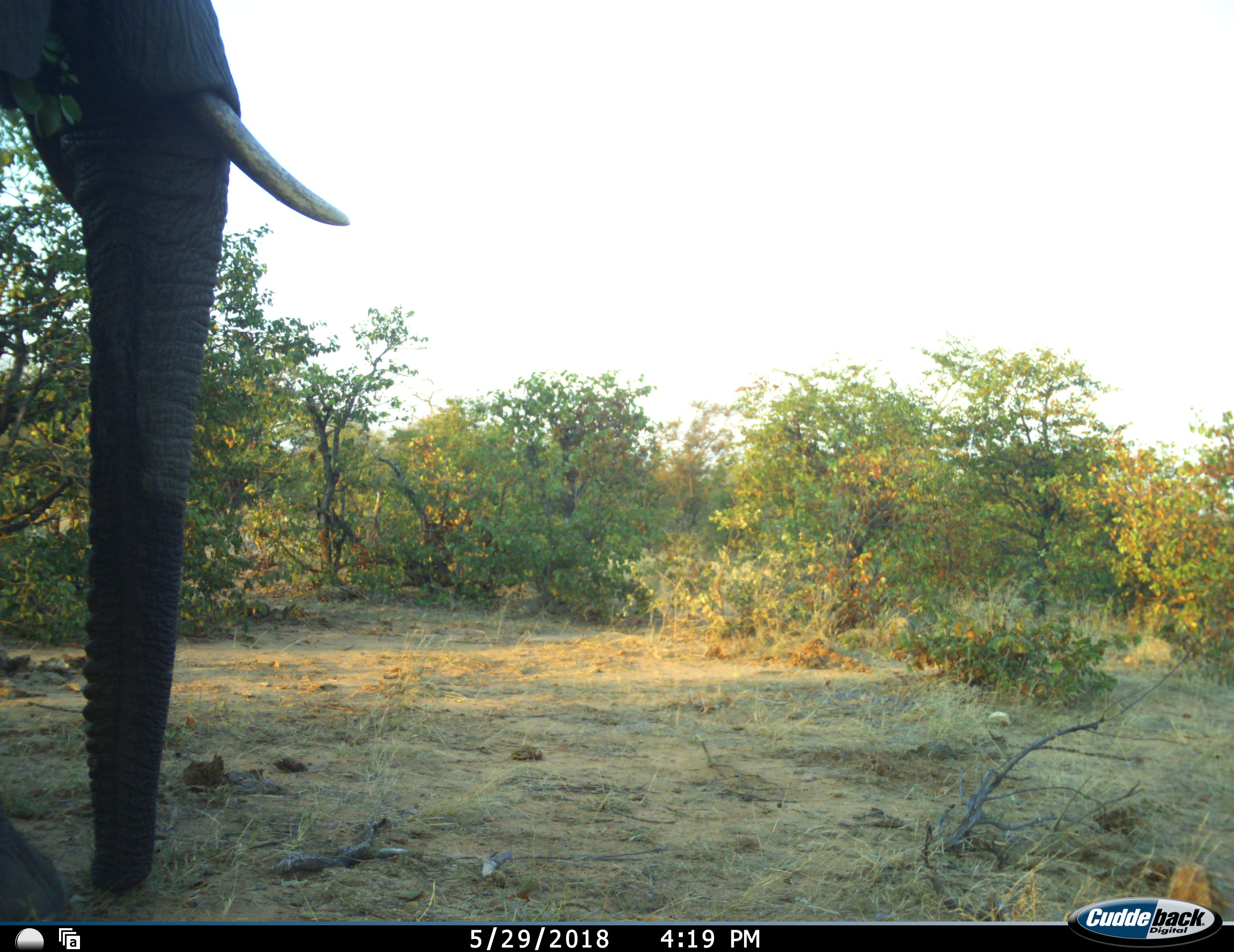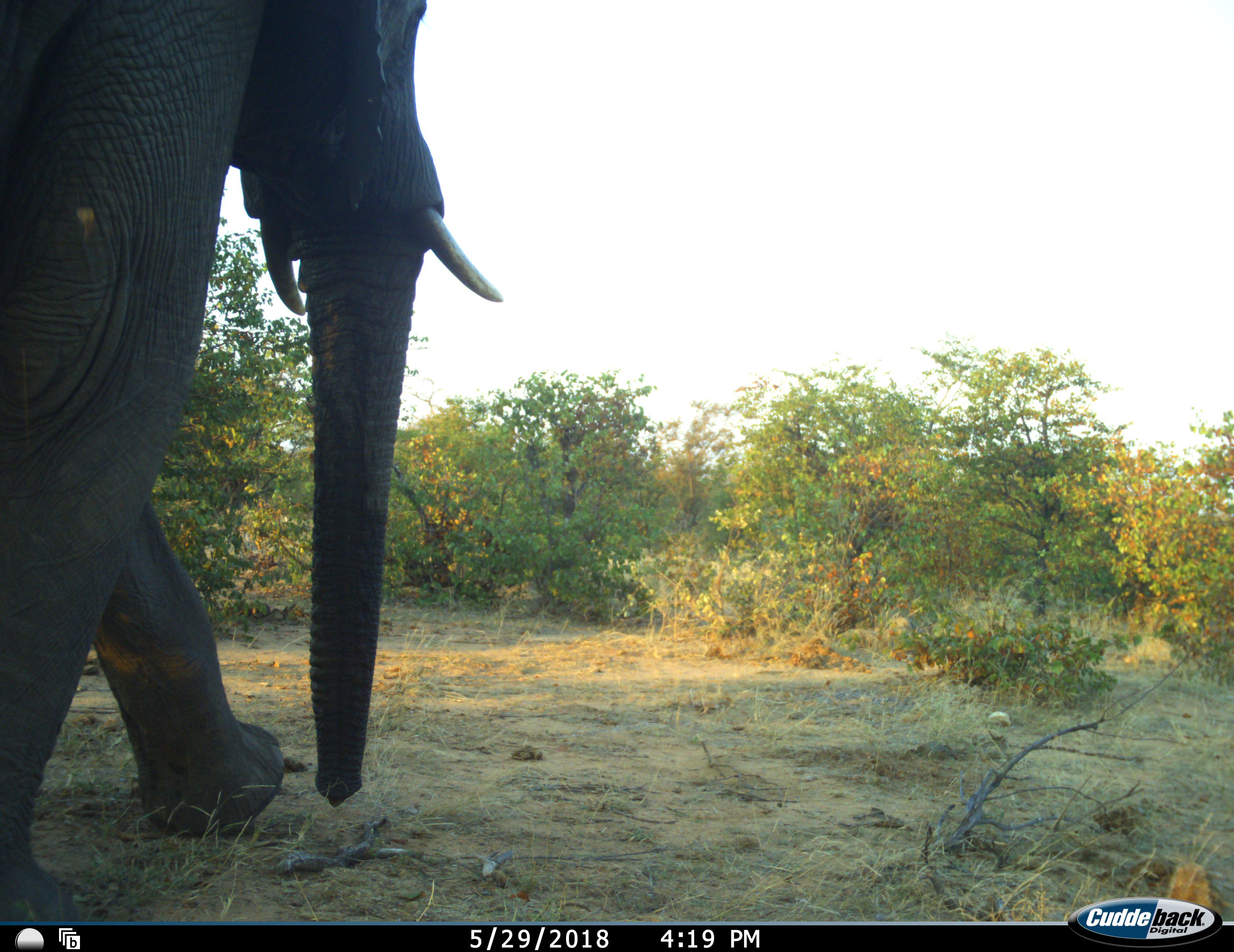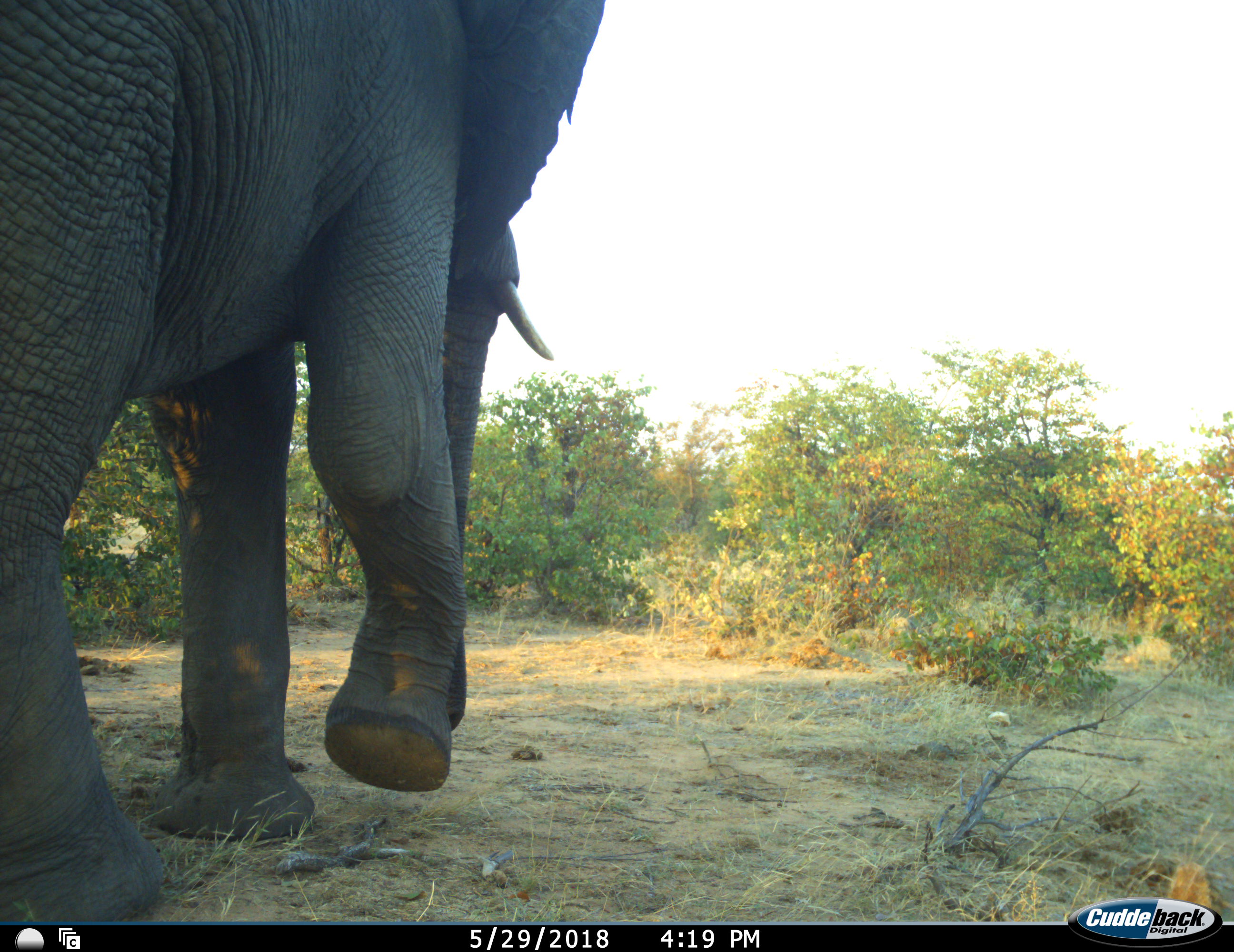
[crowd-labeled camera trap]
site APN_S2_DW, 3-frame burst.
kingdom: Animalia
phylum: Chordata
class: Mammalia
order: Proboscidea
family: Elephantidae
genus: Loxodonta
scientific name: Loxodonta africana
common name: african bush elephant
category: elephant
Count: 1.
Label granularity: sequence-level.